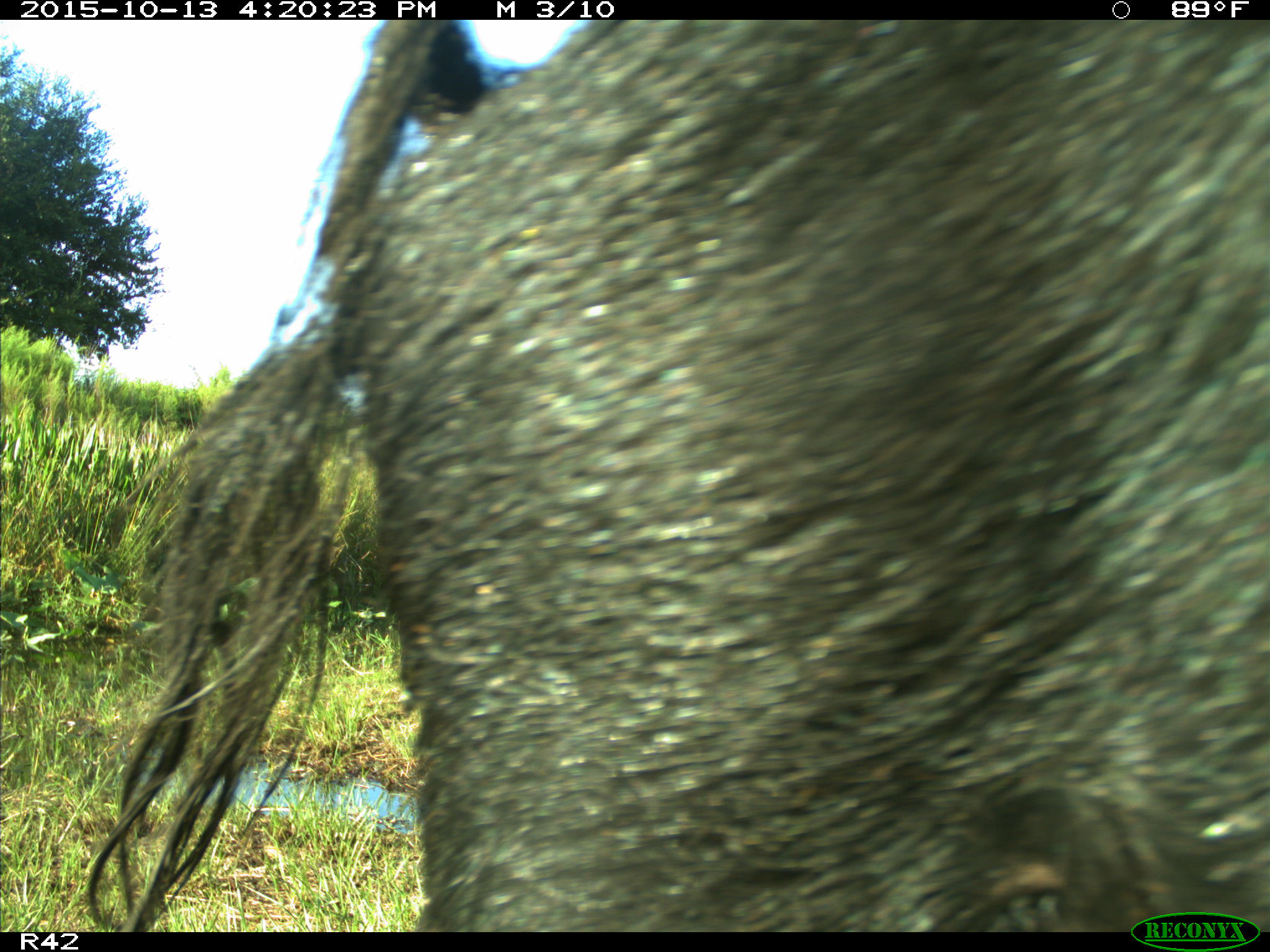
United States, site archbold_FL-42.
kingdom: Animalia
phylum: Chordata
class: Mammalia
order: Artiodactyla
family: Suidae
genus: Sus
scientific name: Sus scrofa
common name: wild boar